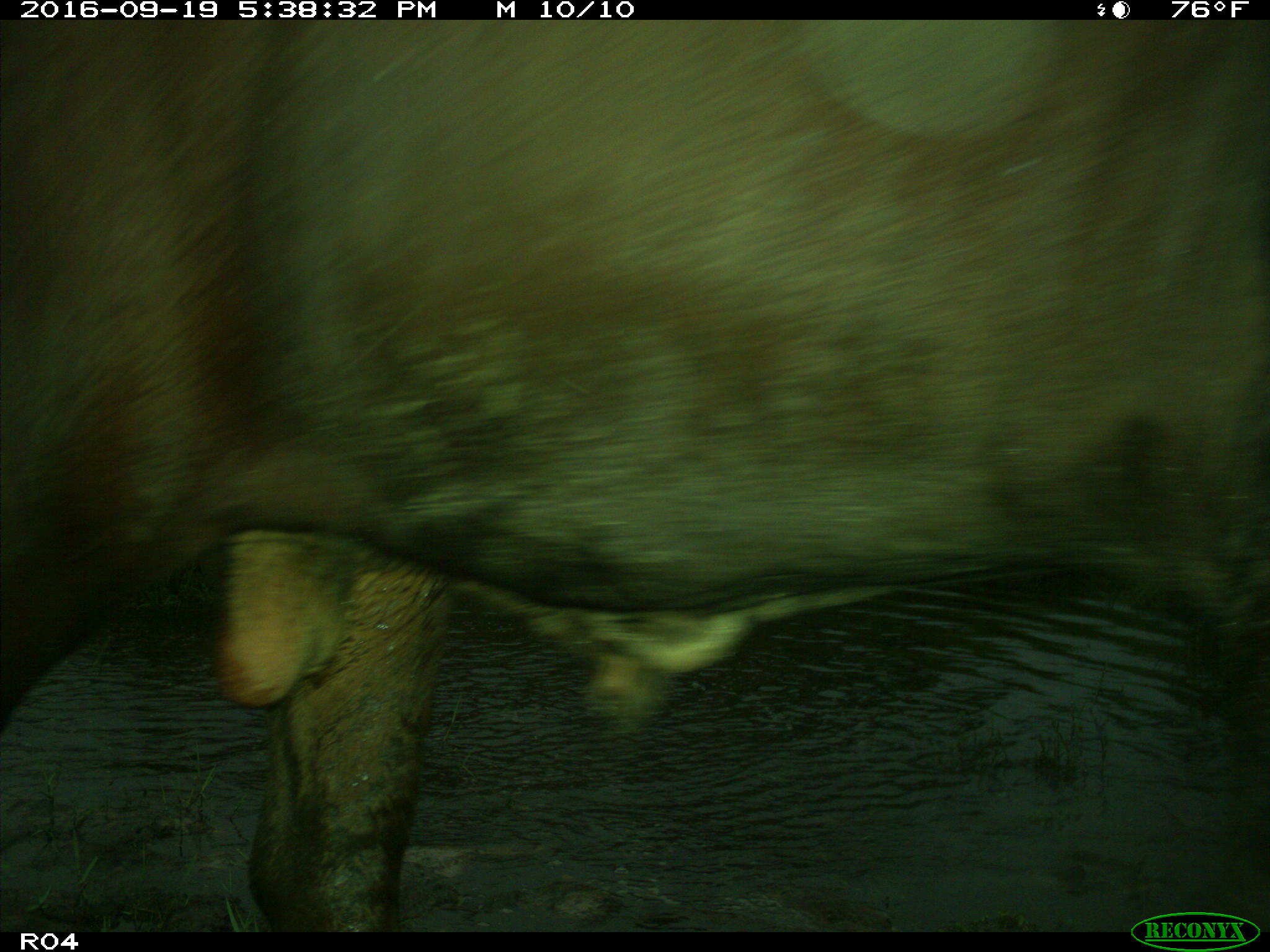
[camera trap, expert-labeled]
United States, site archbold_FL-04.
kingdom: Animalia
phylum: Chordata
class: Mammalia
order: Artiodactyla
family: Bovidae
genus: Bos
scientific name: Bos taurus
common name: domestic cow